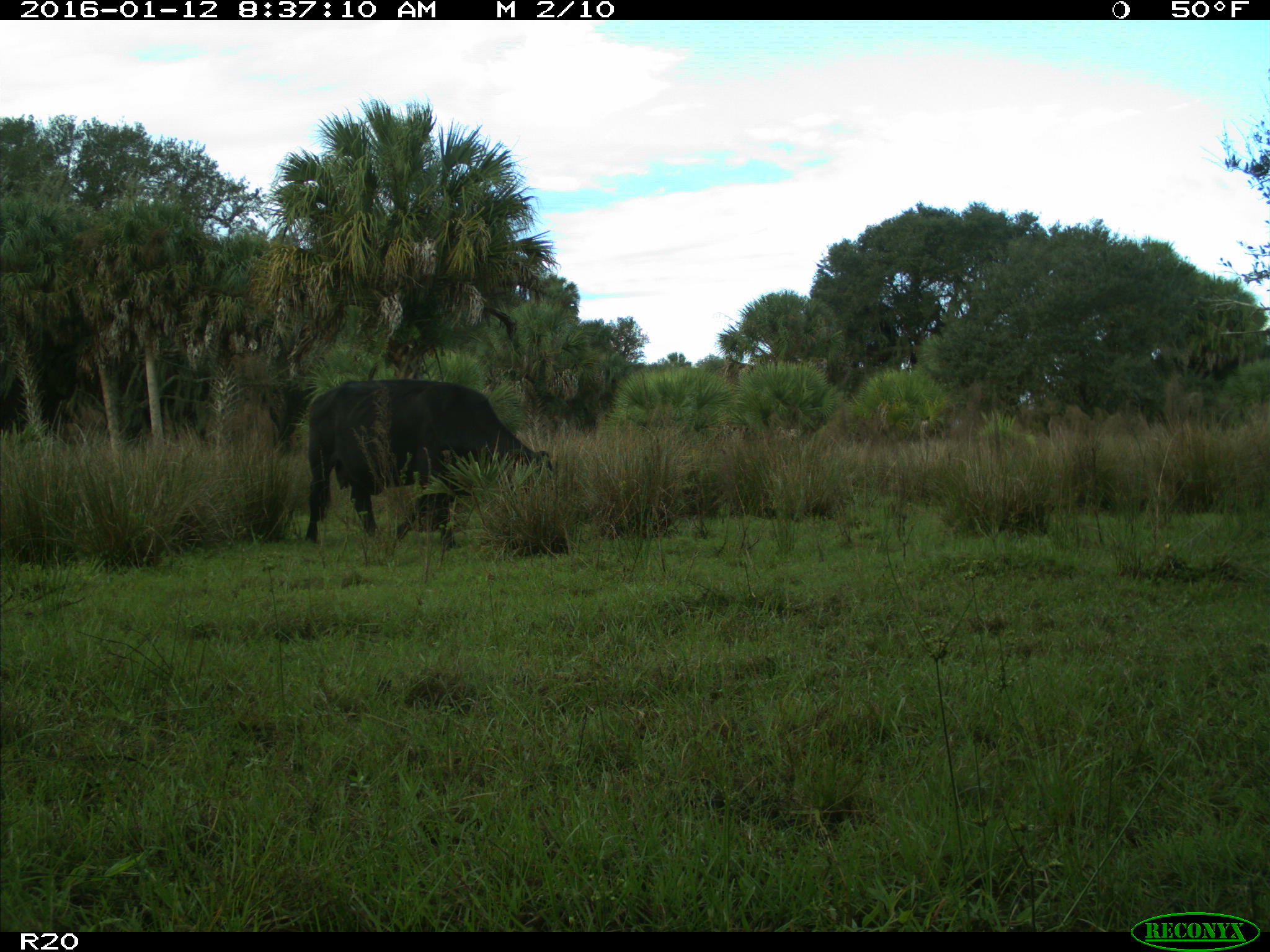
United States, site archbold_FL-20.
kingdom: Animalia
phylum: Chordata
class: Mammalia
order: Artiodactyla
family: Bovidae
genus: Bos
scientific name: Bos taurus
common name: domestic cow